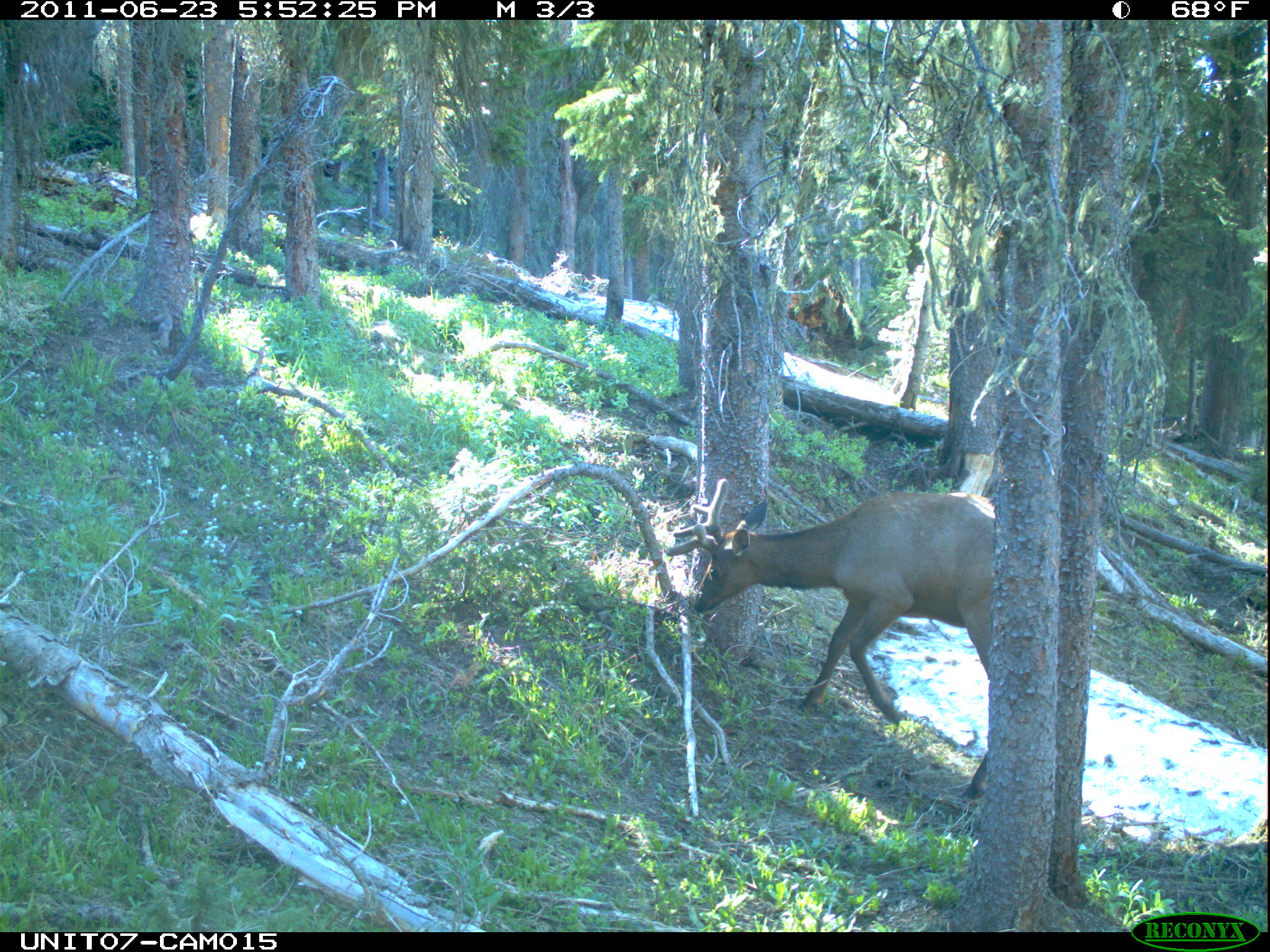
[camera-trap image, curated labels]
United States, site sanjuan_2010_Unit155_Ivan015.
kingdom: Animalia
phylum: Chordata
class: Mammalia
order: Artiodactyla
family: Cervidae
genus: Cervus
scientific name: Cervus elaphus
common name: red deer